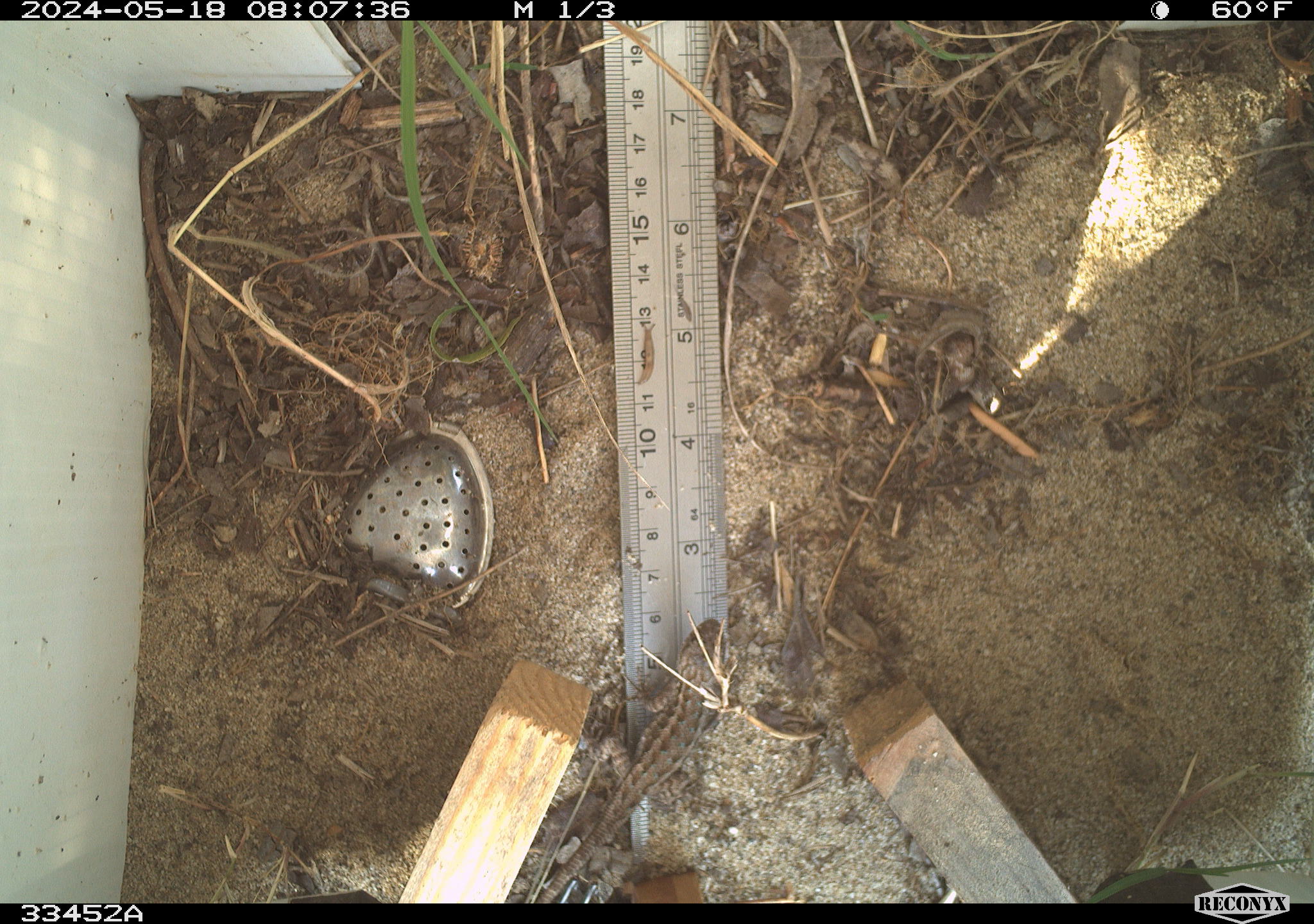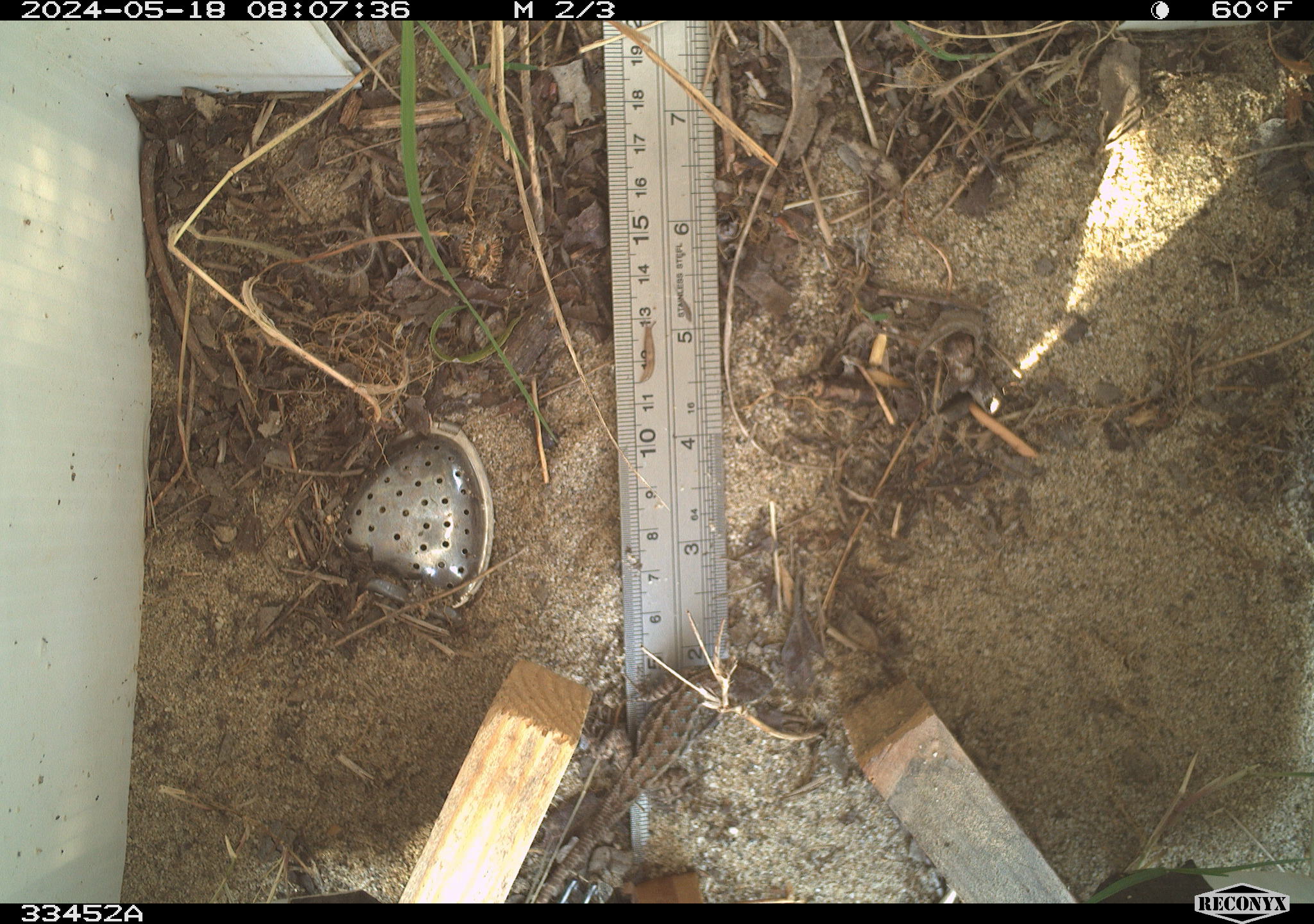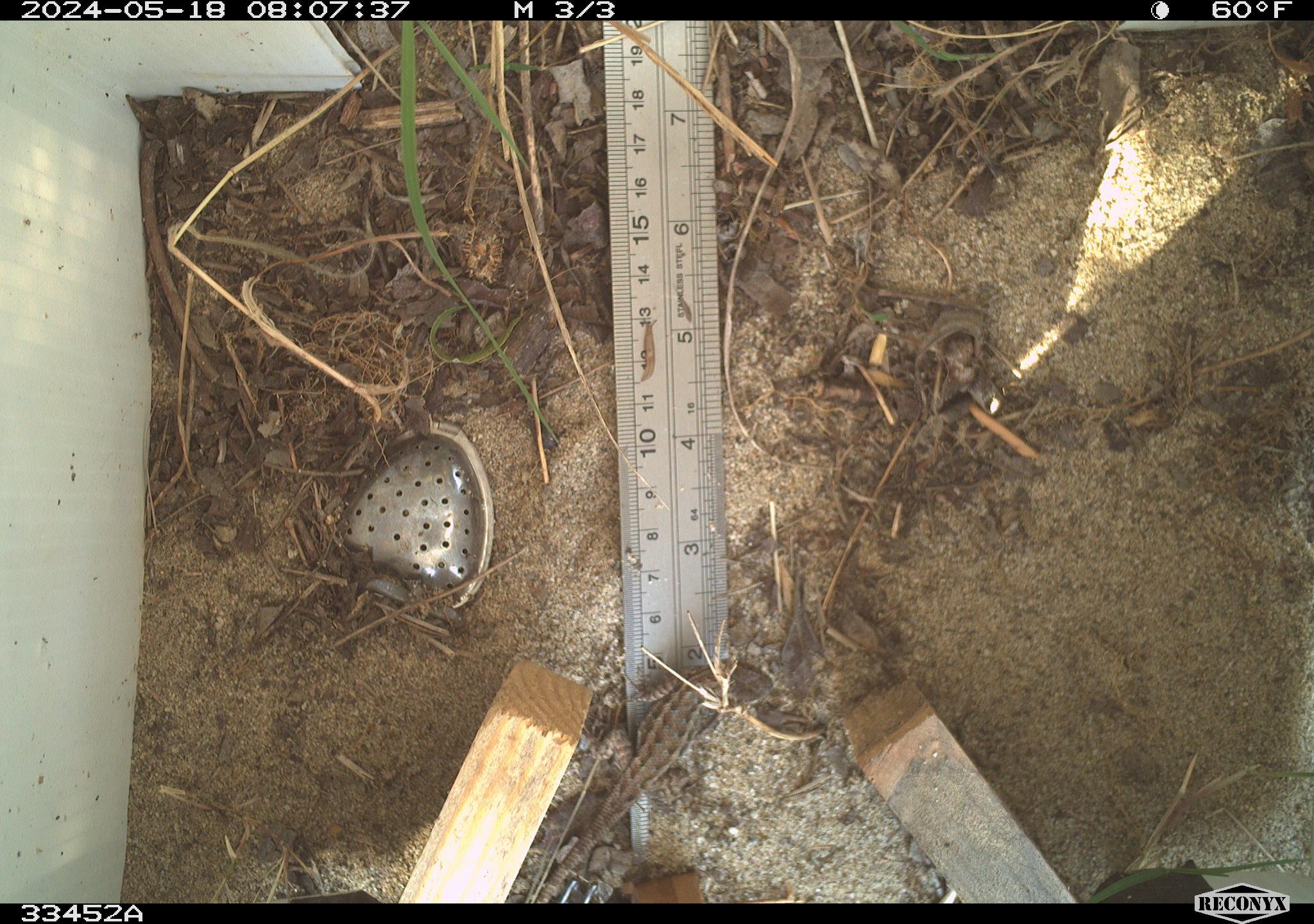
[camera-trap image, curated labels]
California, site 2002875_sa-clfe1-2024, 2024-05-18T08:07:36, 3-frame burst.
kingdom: Animalia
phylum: Chordata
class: Reptilia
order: Squamata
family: Phrynosomatidae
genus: Sceloporus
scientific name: Sceloporus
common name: spiny lizards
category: sceloporus species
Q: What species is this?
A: Sceloporus species (spiny lizards) (Sceloporus).